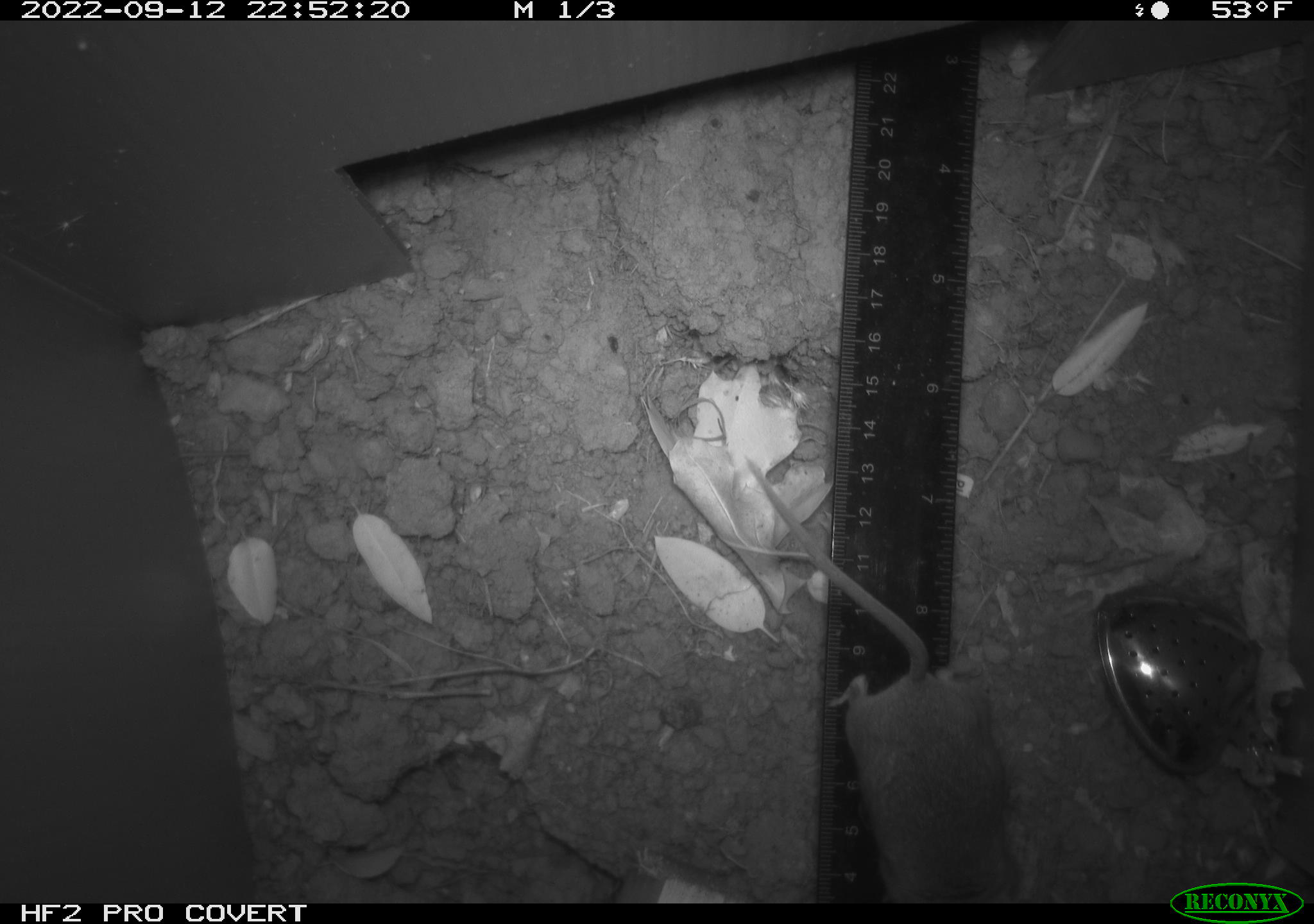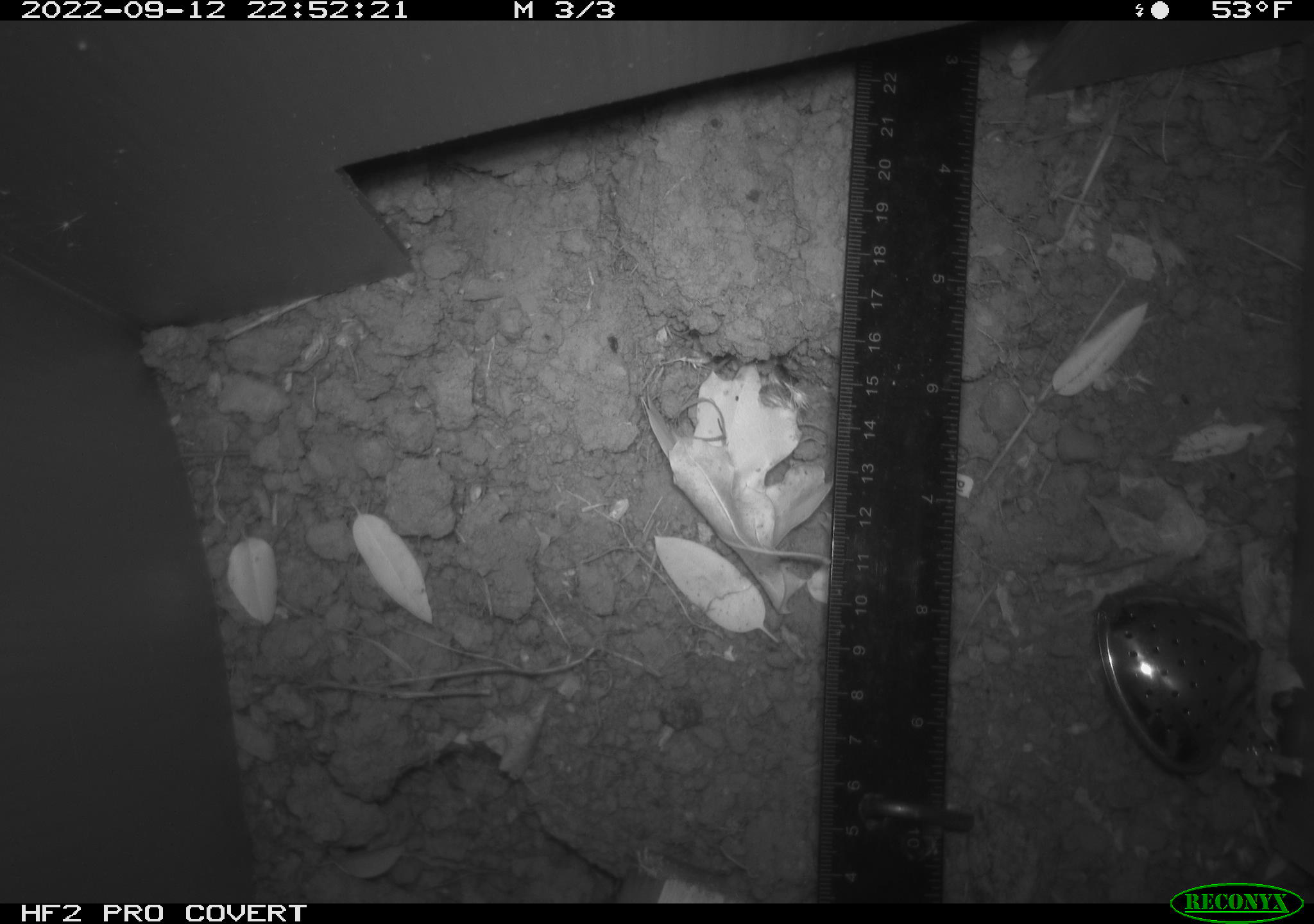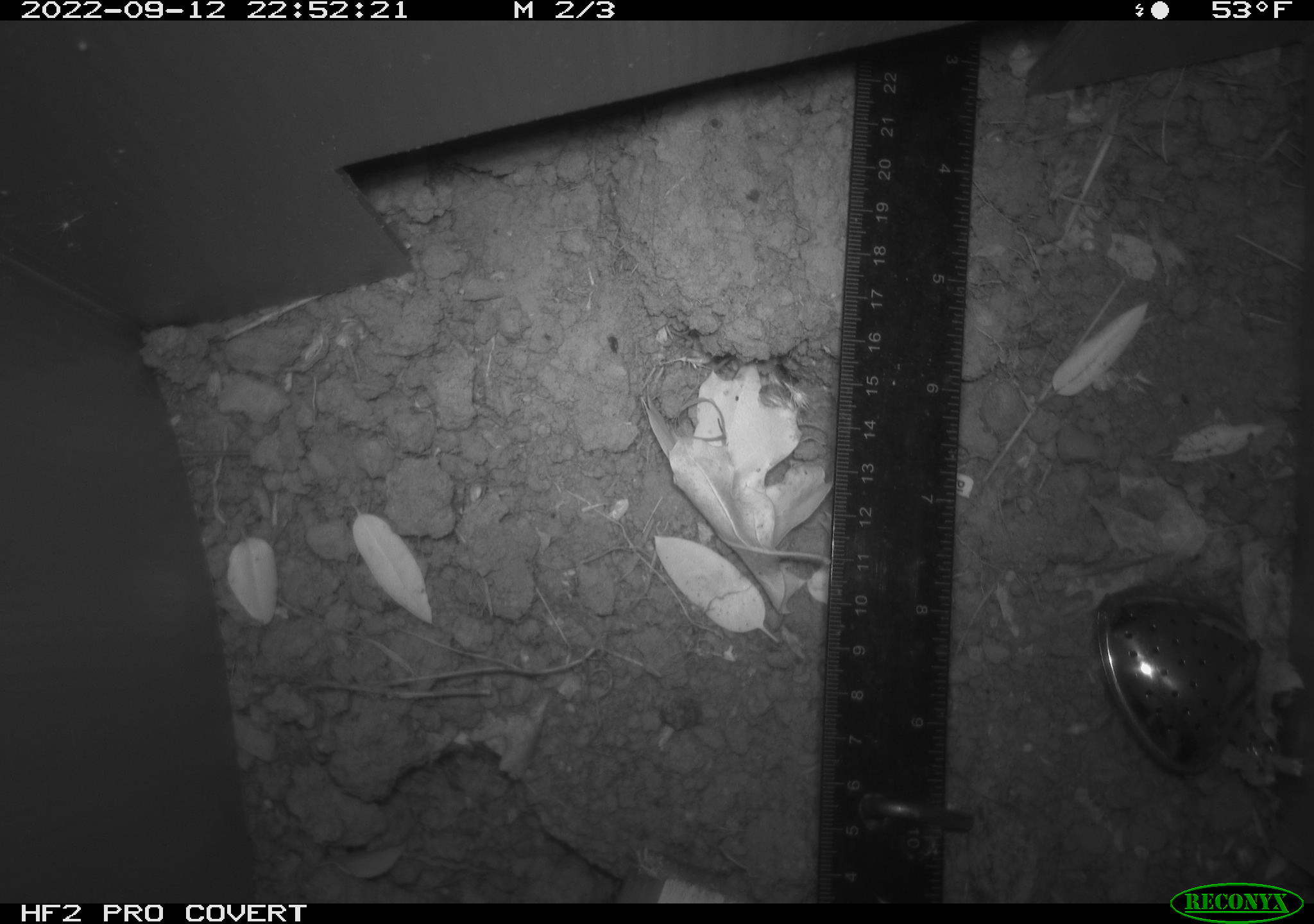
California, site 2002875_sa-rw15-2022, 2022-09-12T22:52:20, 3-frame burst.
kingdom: Animalia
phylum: Chordata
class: Mammalia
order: Rodentia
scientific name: Rodentia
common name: mouse species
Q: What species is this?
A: Mouse species (Rodentia).